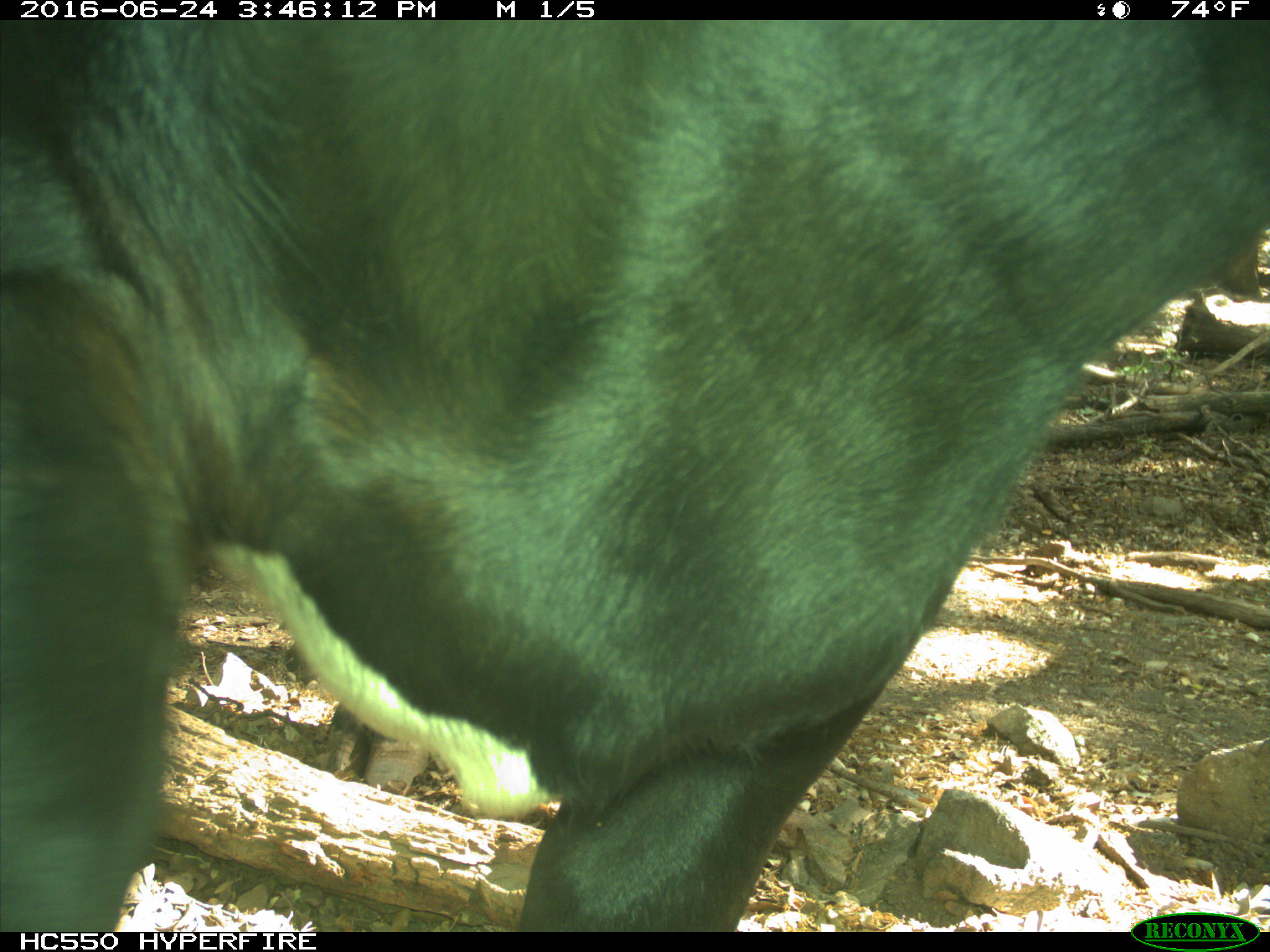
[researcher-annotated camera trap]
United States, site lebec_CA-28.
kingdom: Animalia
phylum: Chordata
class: Mammalia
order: Artiodactyla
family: Bovidae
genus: Bos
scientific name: Bos taurus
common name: domestic cow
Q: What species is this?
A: Bos taurus (domestic cow).